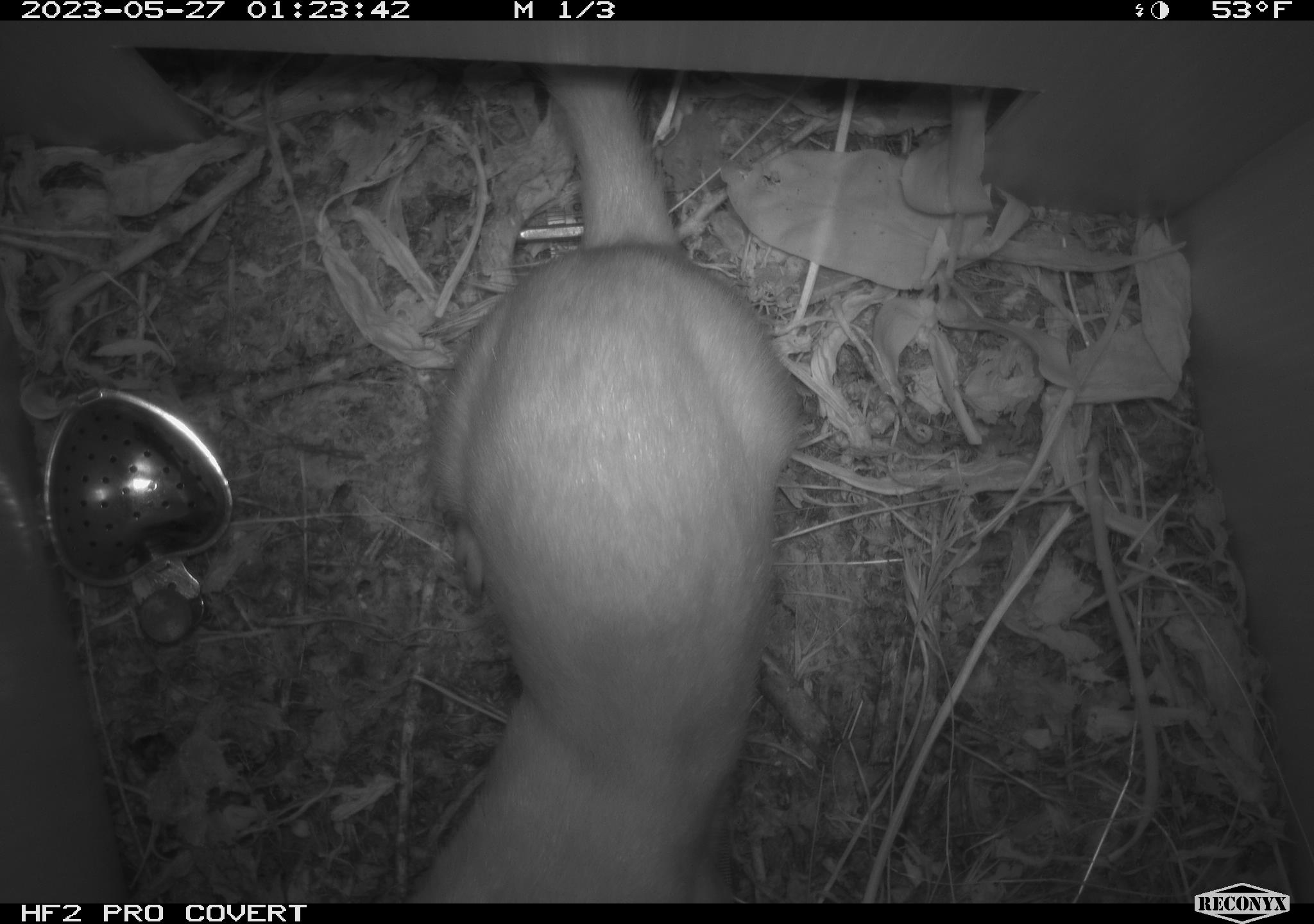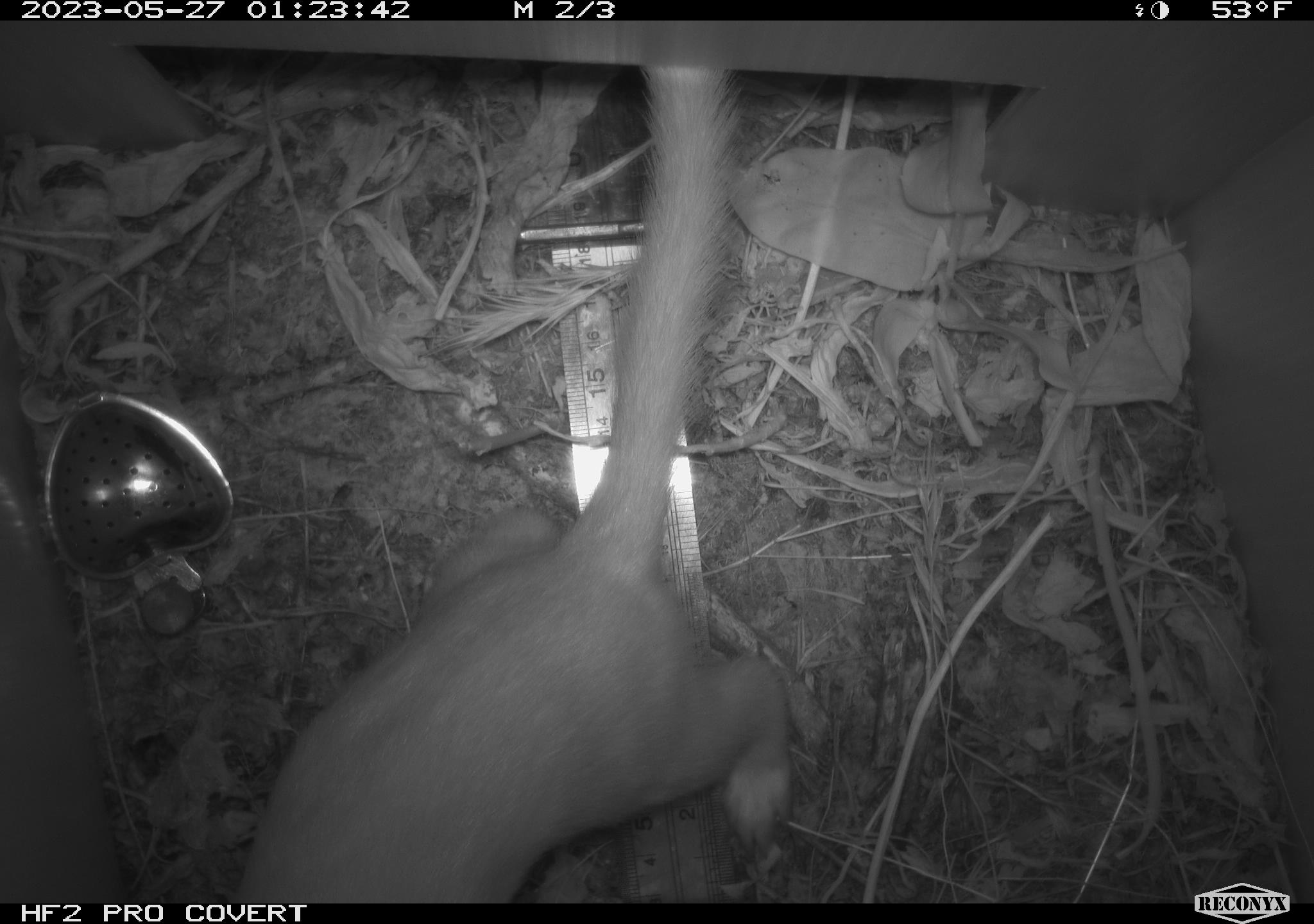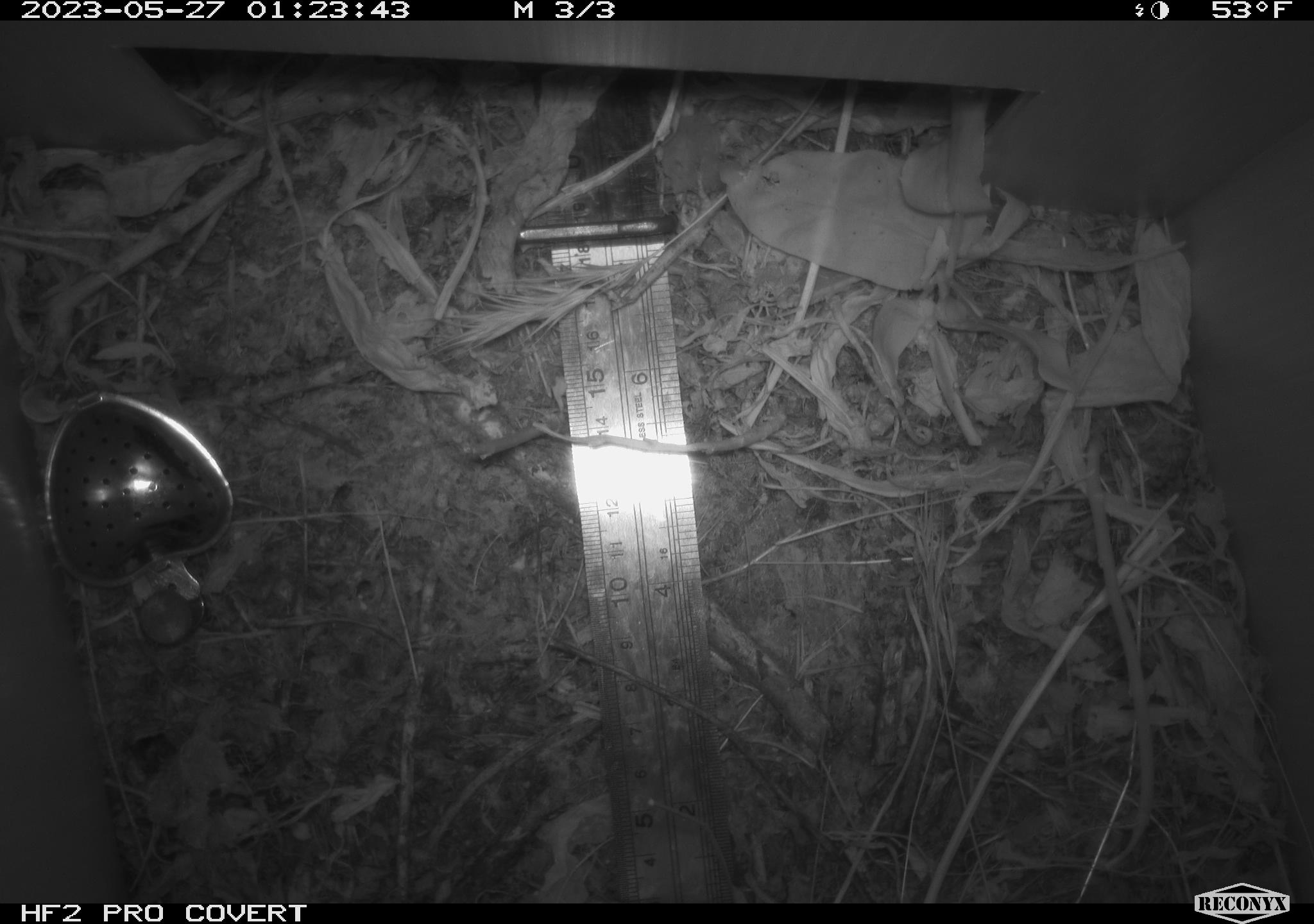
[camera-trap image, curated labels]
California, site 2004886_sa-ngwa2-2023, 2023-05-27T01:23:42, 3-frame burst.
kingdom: Animalia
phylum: Chordata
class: Mammalia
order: Carnivora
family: Mustelidae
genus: Neogale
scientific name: Neogale frenata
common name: long-tailed weasel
Long-tailed weasel (Neogale frenata).